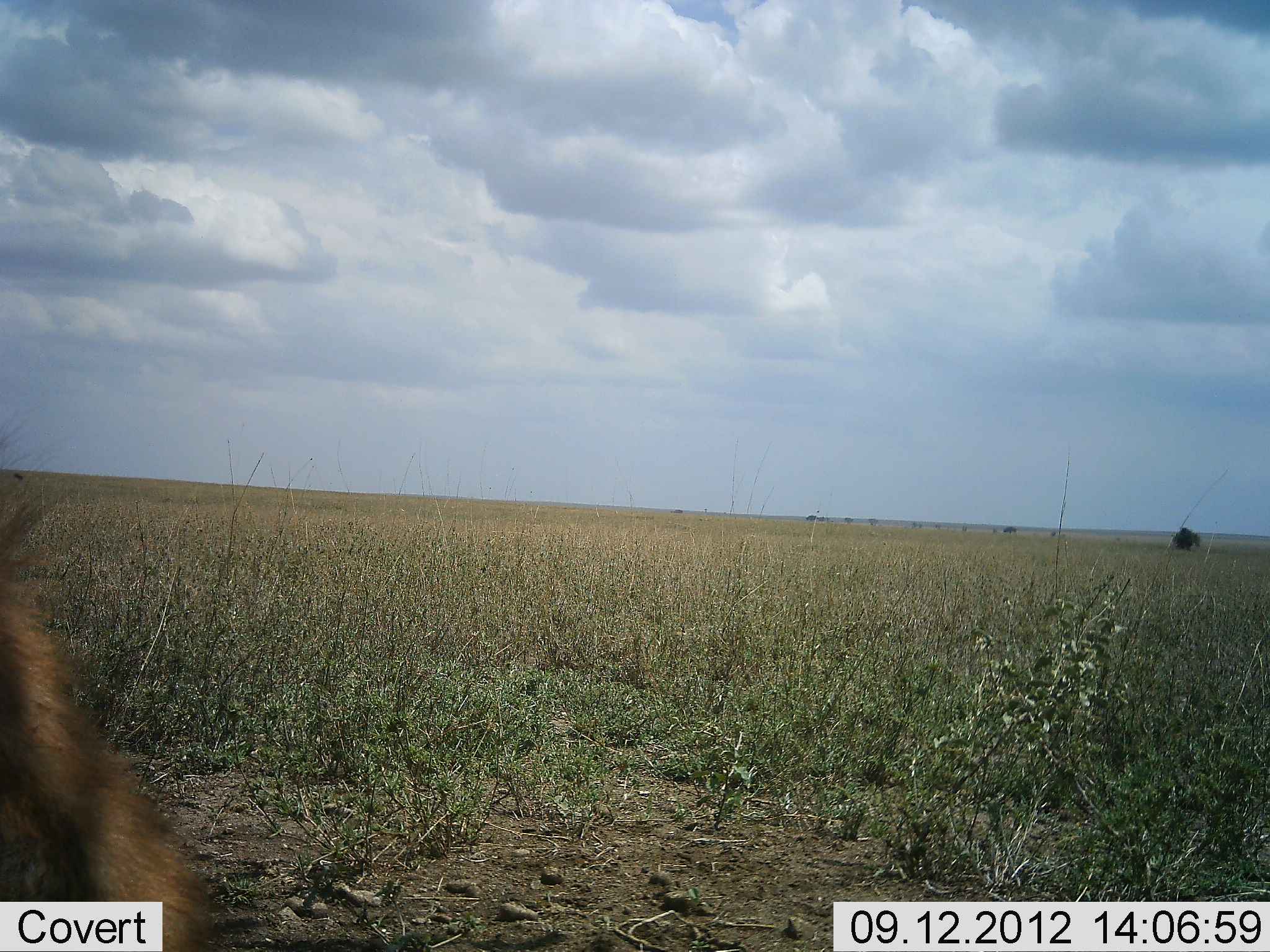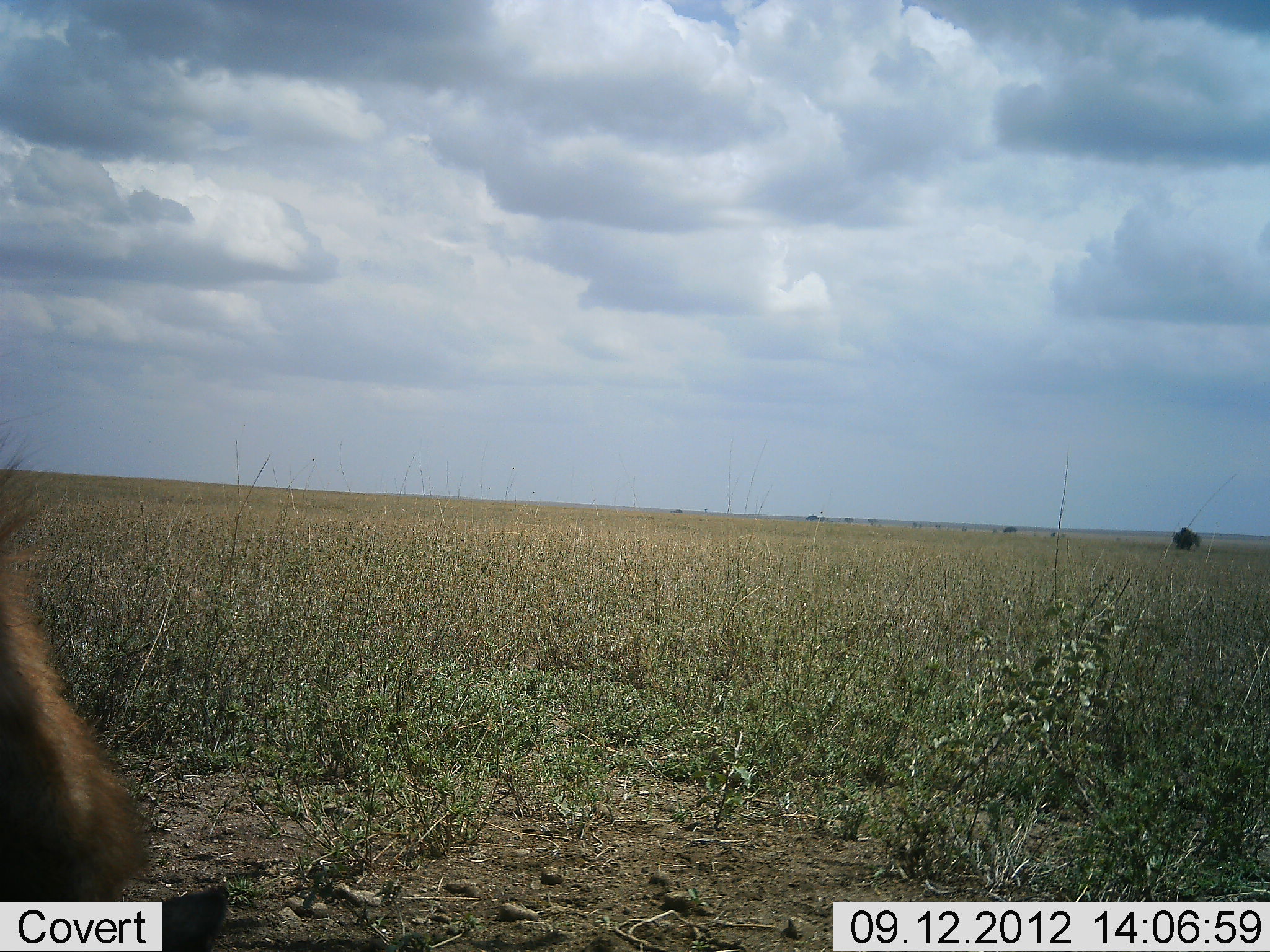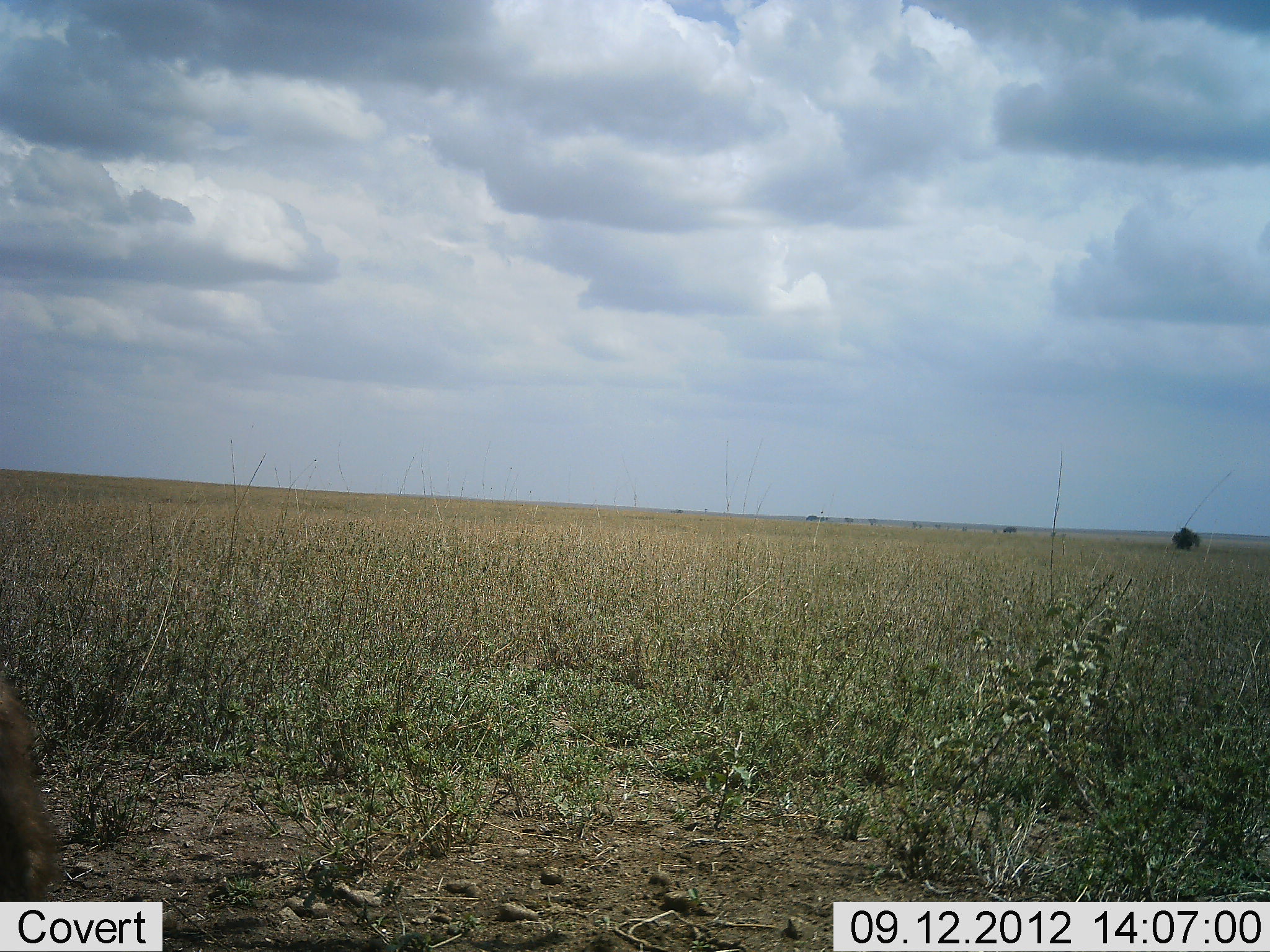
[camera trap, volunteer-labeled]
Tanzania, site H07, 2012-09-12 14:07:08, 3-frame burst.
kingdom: Animalia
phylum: Chordata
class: Mammalia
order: Carnivora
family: Hyaenidae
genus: Crocuta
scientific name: Crocuta crocuta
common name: spotted hyena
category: hyenaspotted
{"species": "hyenaspotted (spotted hyena) (Crocuta crocuta)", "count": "1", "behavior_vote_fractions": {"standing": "100%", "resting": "0%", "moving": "0%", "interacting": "0%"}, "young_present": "0%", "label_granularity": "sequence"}